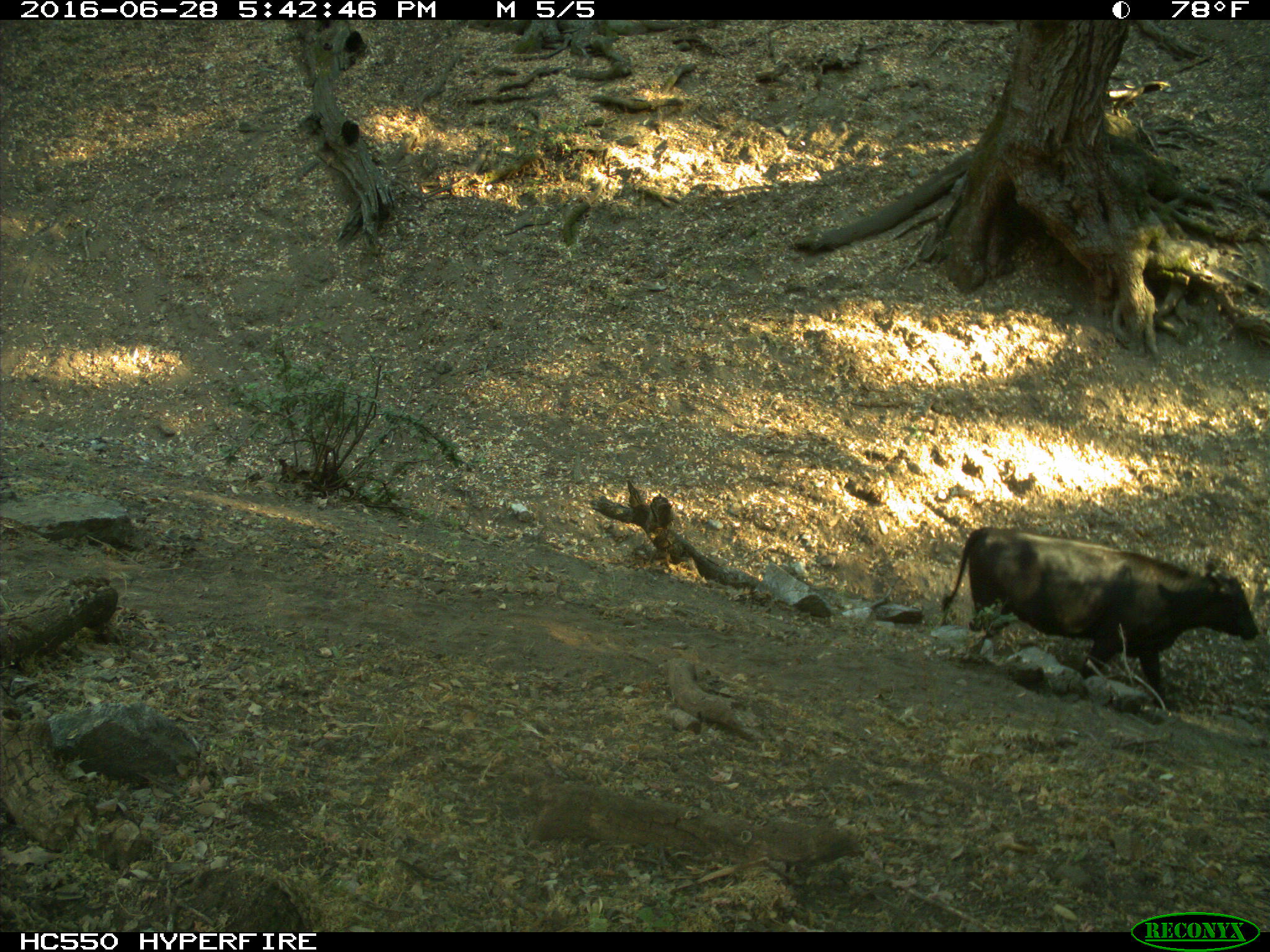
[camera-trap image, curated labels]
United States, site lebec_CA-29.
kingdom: Animalia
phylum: Chordata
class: Mammalia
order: Artiodactyla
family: Bovidae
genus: Bos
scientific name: Bos taurus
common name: domestic cow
Bos taurus (domestic cow).